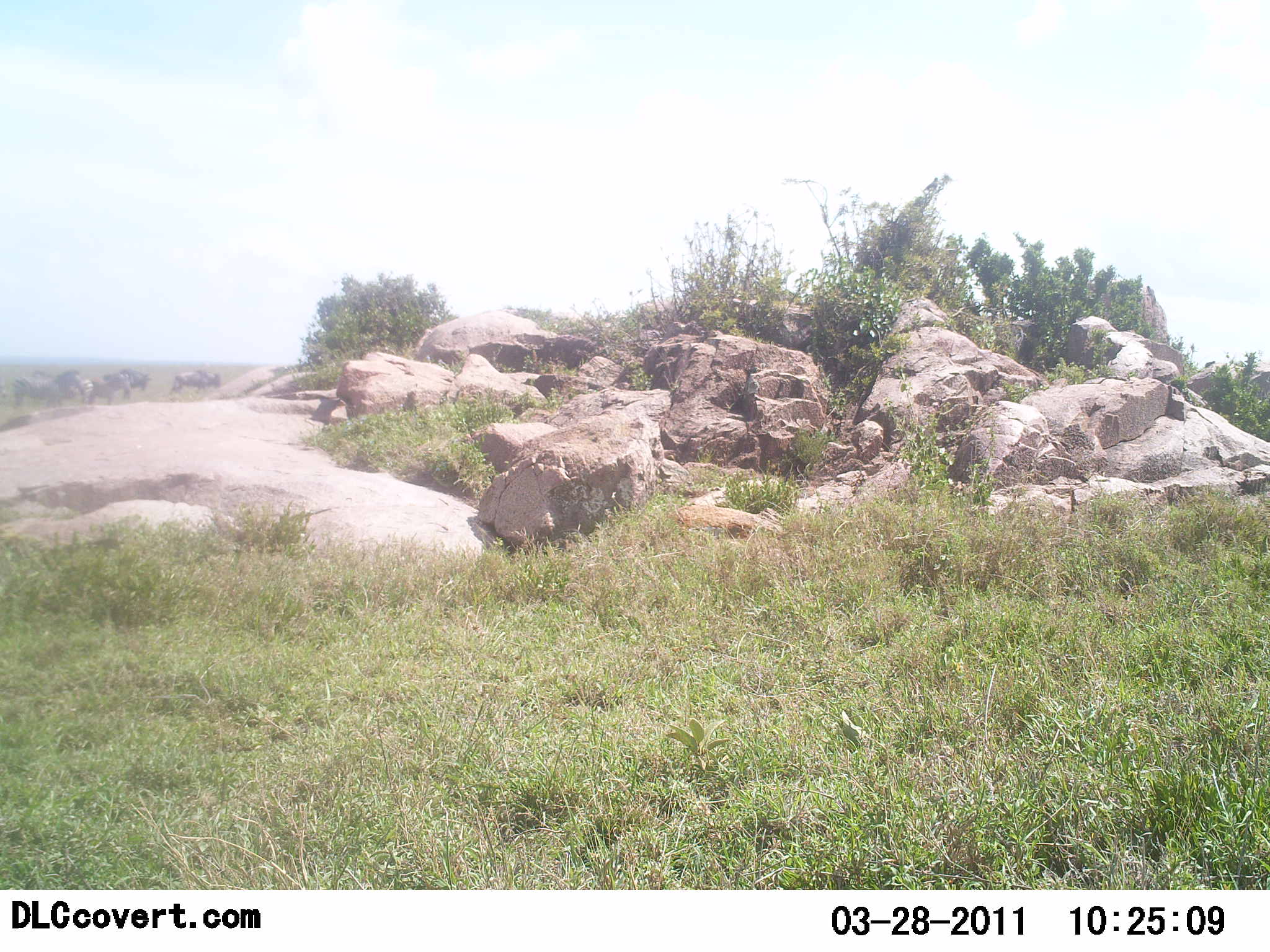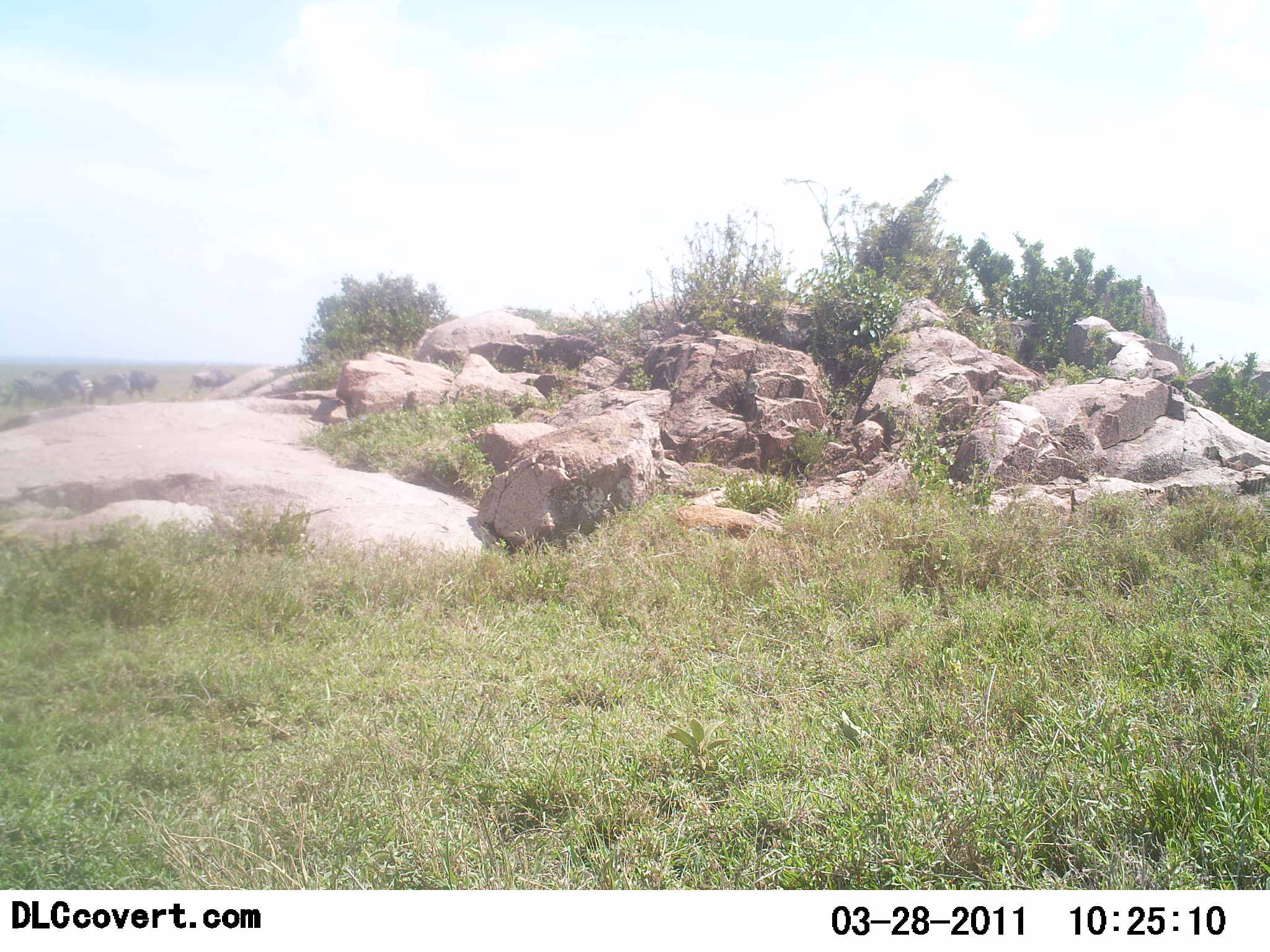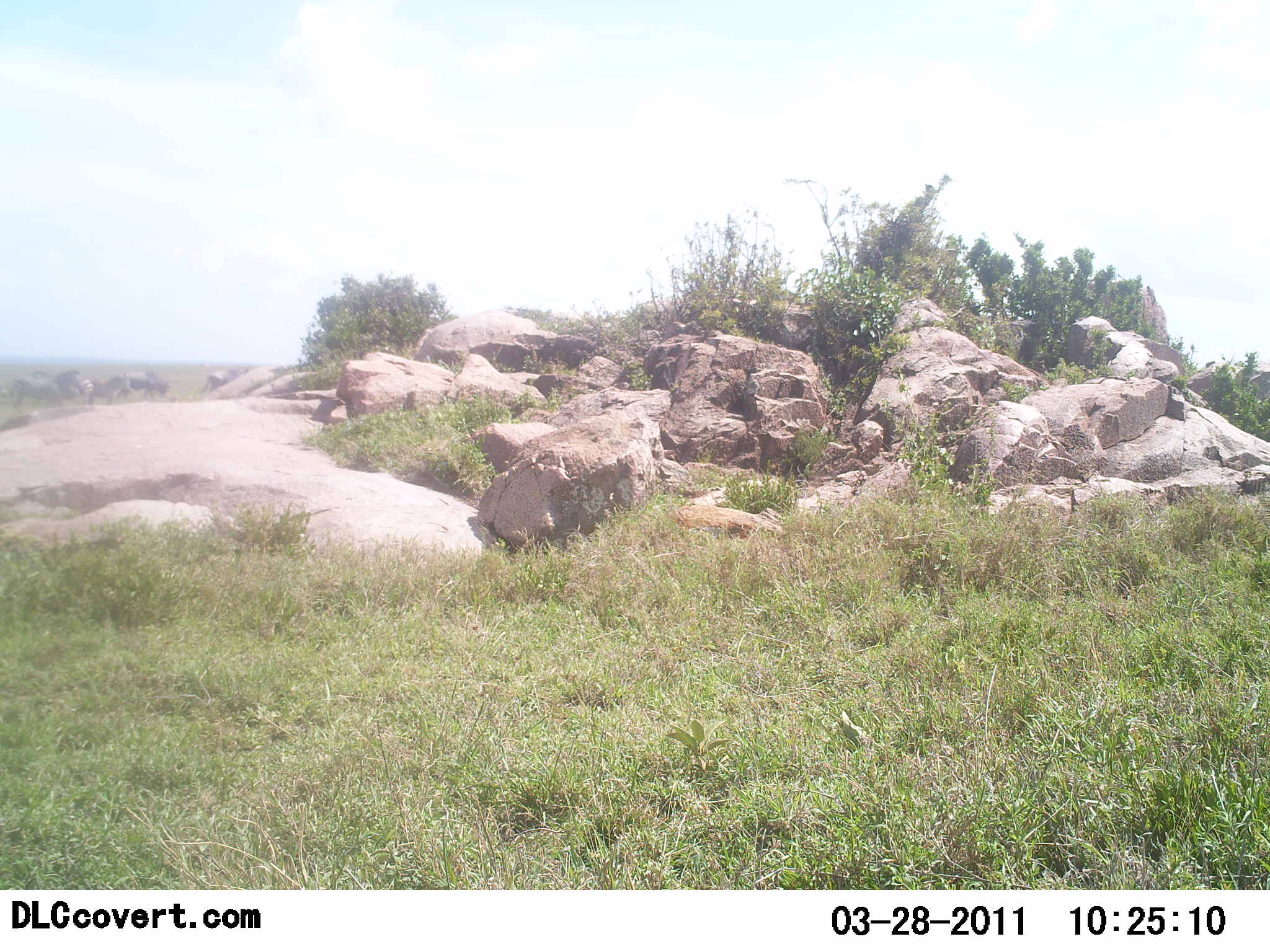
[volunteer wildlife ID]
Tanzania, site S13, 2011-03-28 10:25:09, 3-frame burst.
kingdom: Animalia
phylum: Chordata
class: Mammalia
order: Artiodactyla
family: Bovidae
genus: Connochaetes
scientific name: Connochaetes taurinus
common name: blue wildebeest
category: wildebeest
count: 6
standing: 21%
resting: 0%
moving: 86%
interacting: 0%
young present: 0%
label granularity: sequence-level